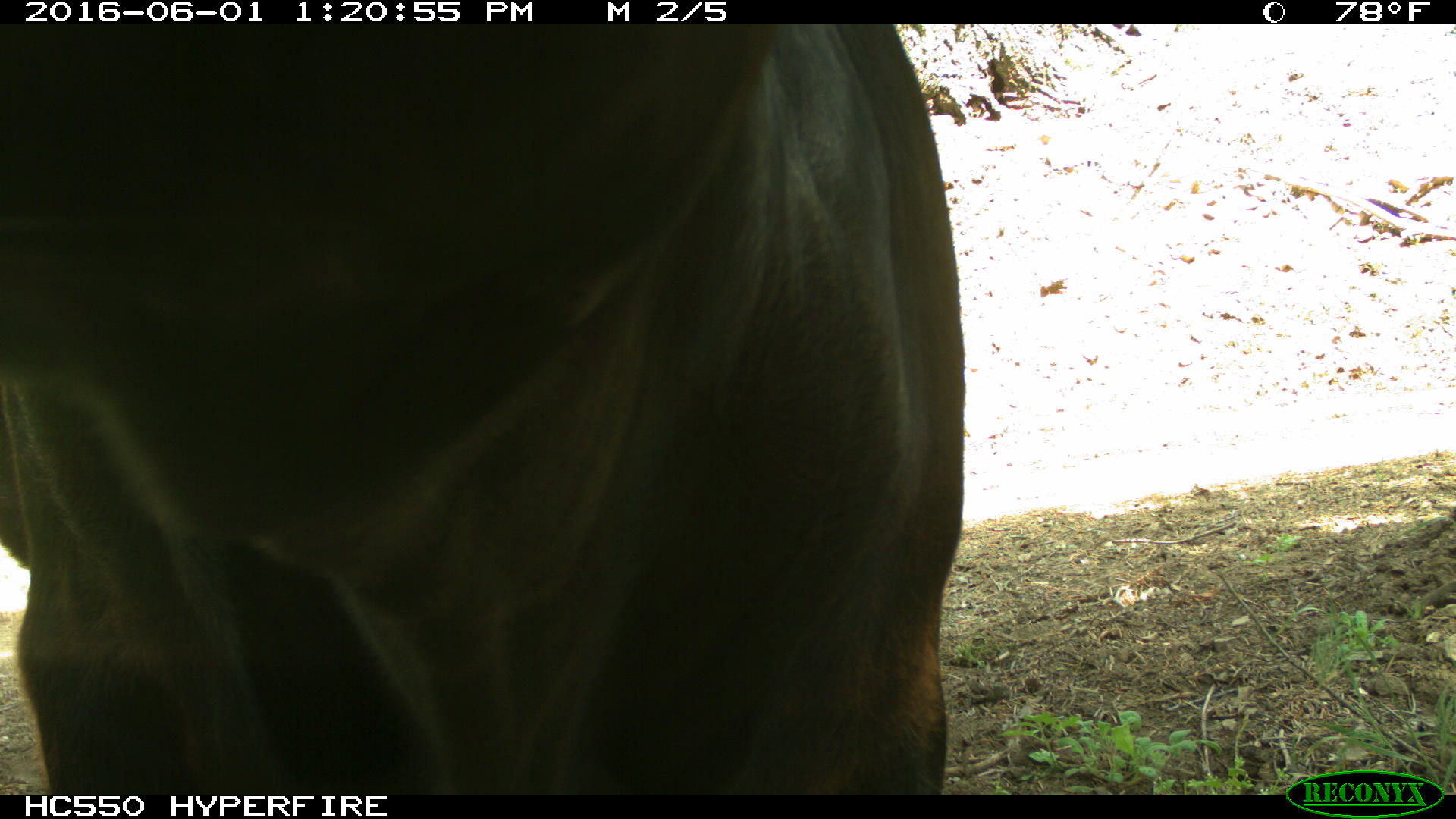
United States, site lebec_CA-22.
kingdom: Animalia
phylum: Chordata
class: Mammalia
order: Artiodactyla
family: Bovidae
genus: Bos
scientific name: Bos taurus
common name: domestic cow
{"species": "Bos taurus (domestic cow)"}